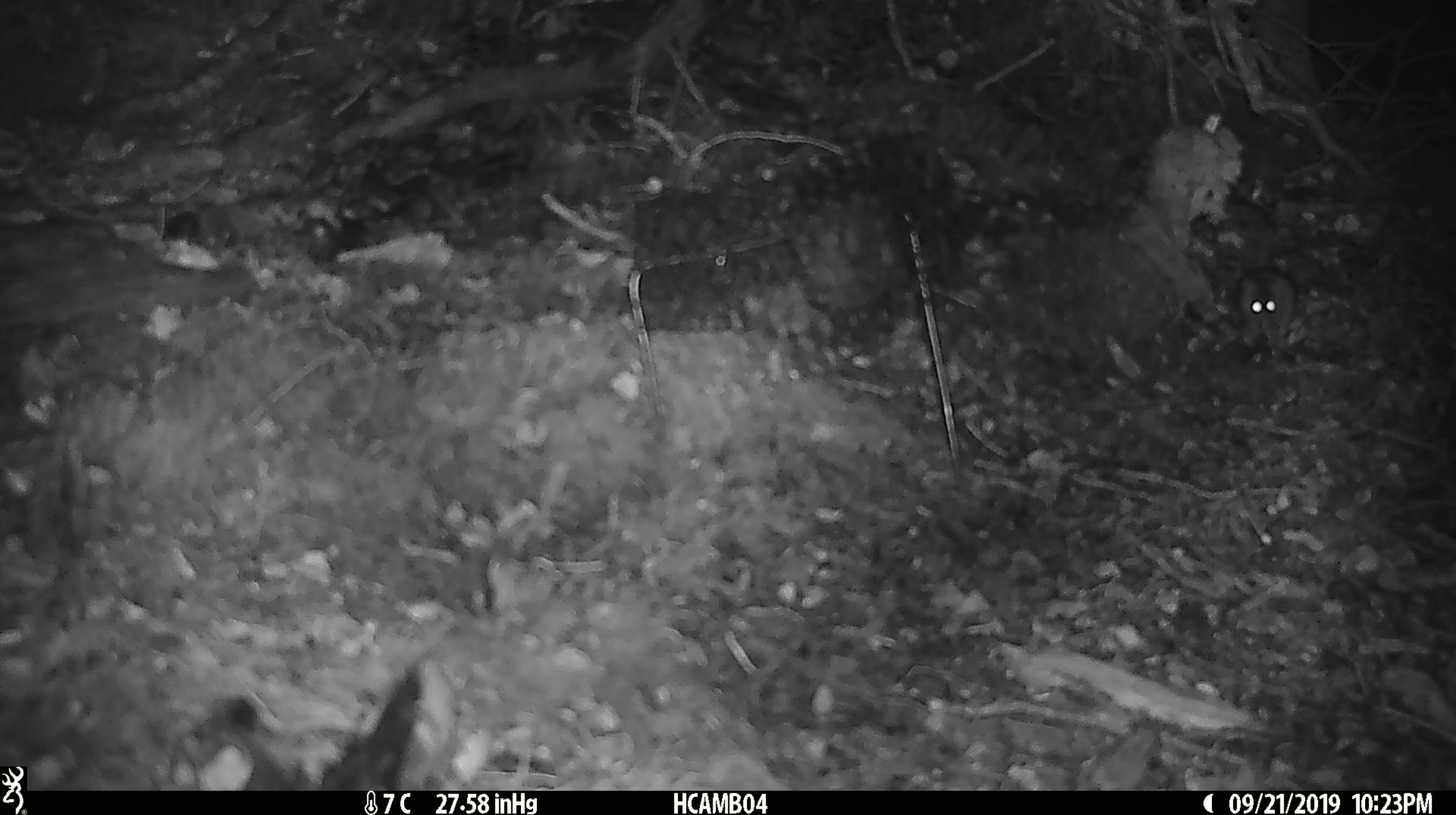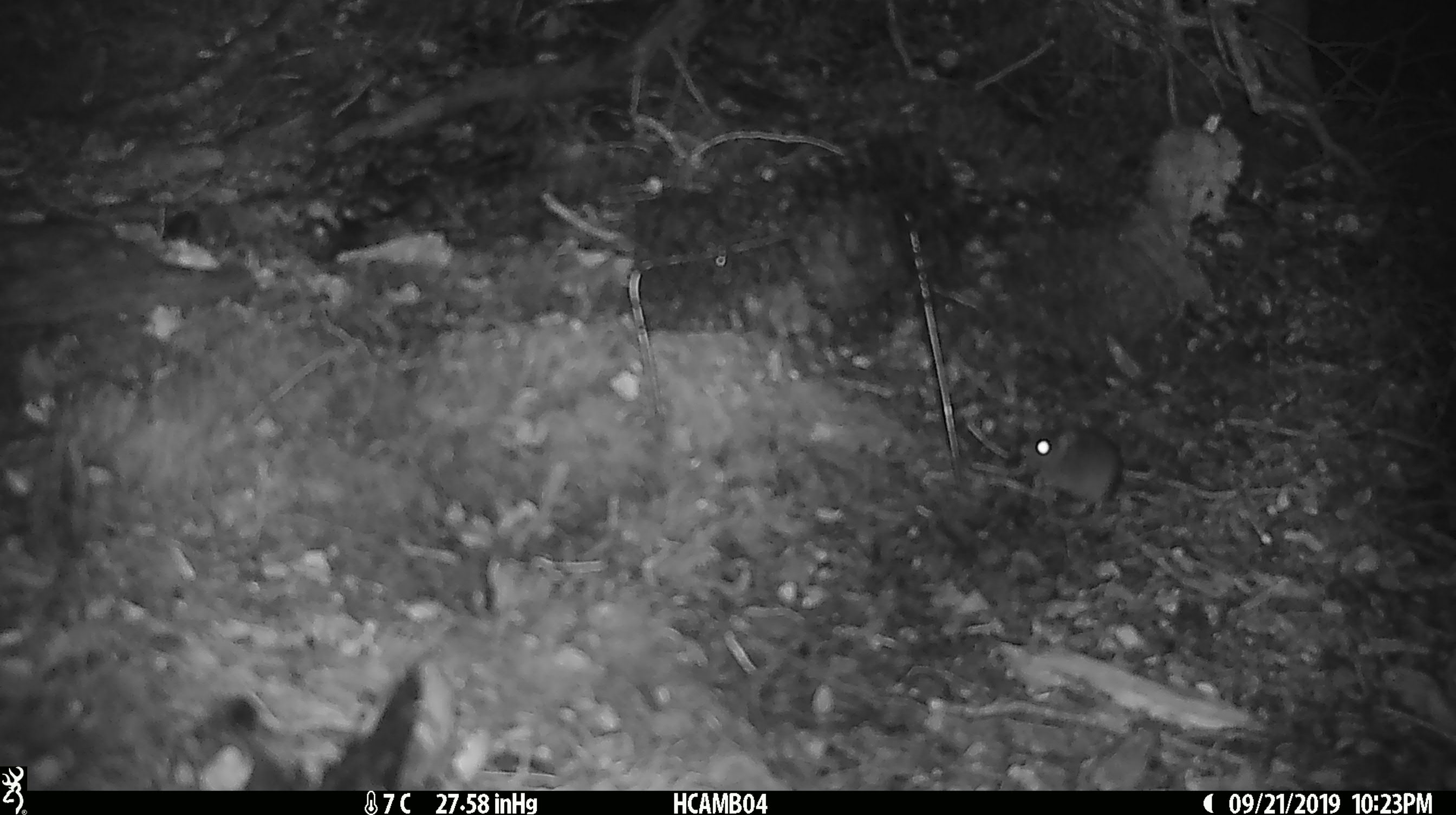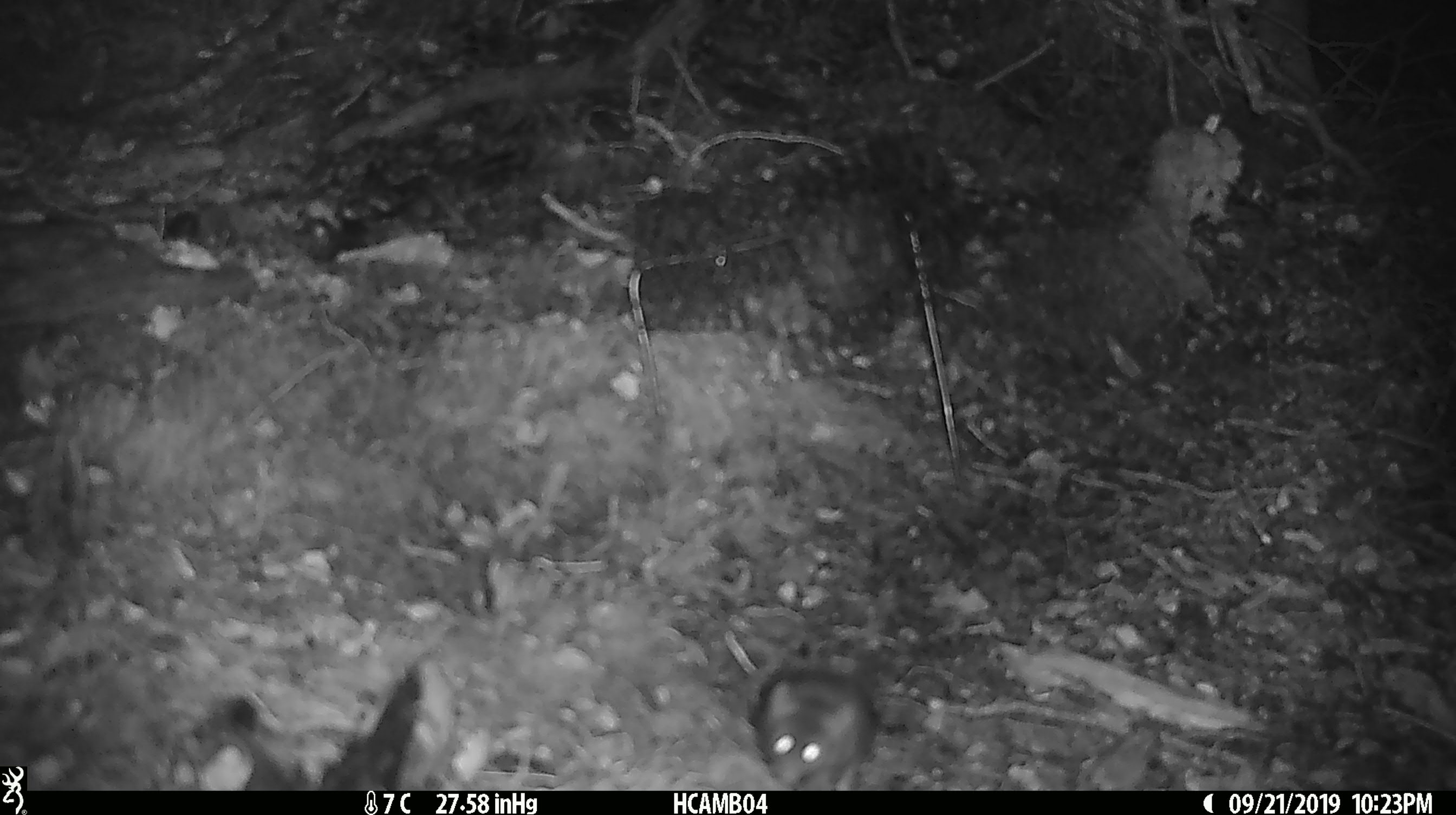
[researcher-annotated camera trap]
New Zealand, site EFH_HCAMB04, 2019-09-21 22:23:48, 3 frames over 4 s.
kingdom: Animalia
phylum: Chordata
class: Mammalia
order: Rodentia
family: Muridae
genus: Mus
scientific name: Mus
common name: mouse